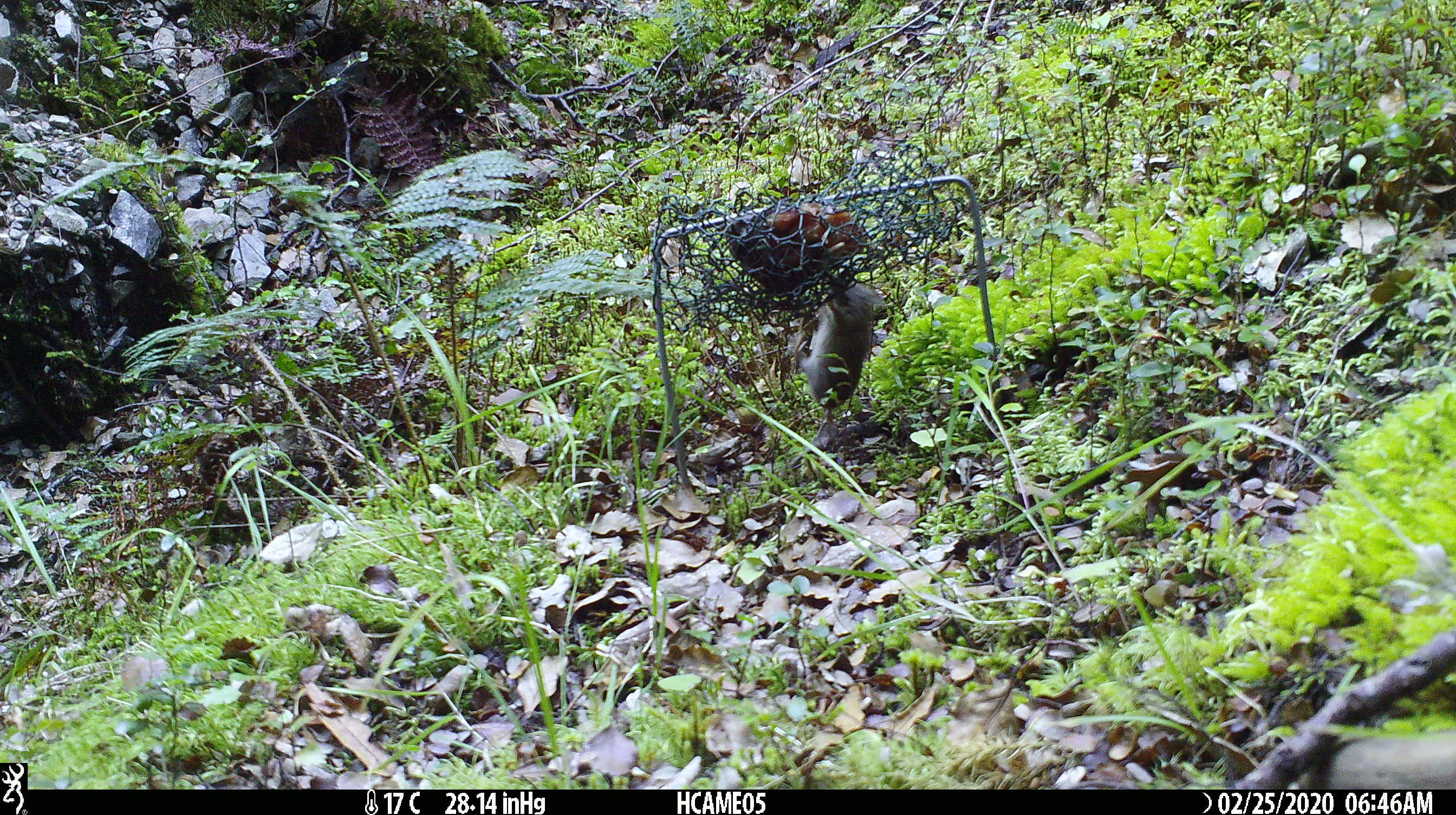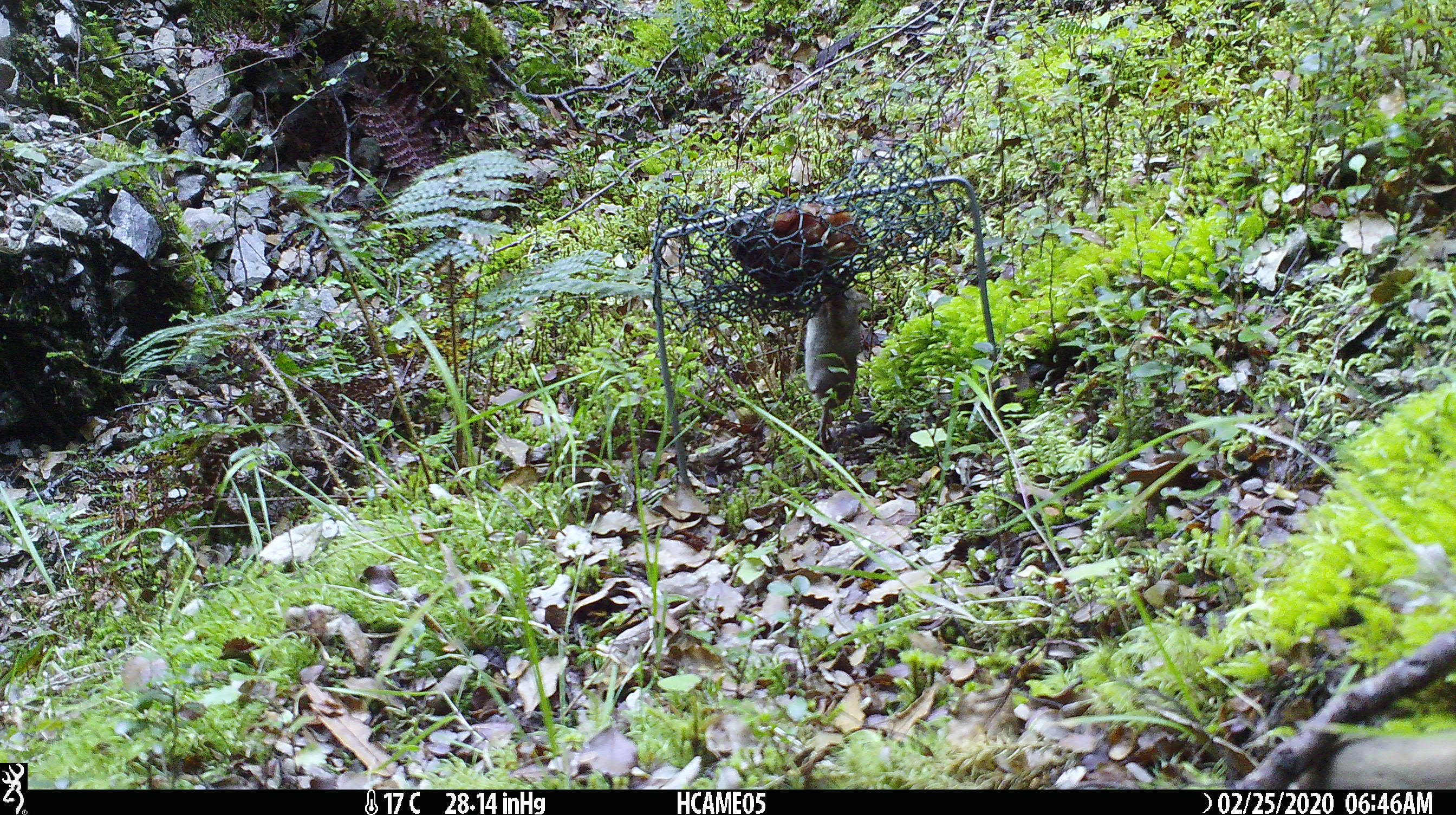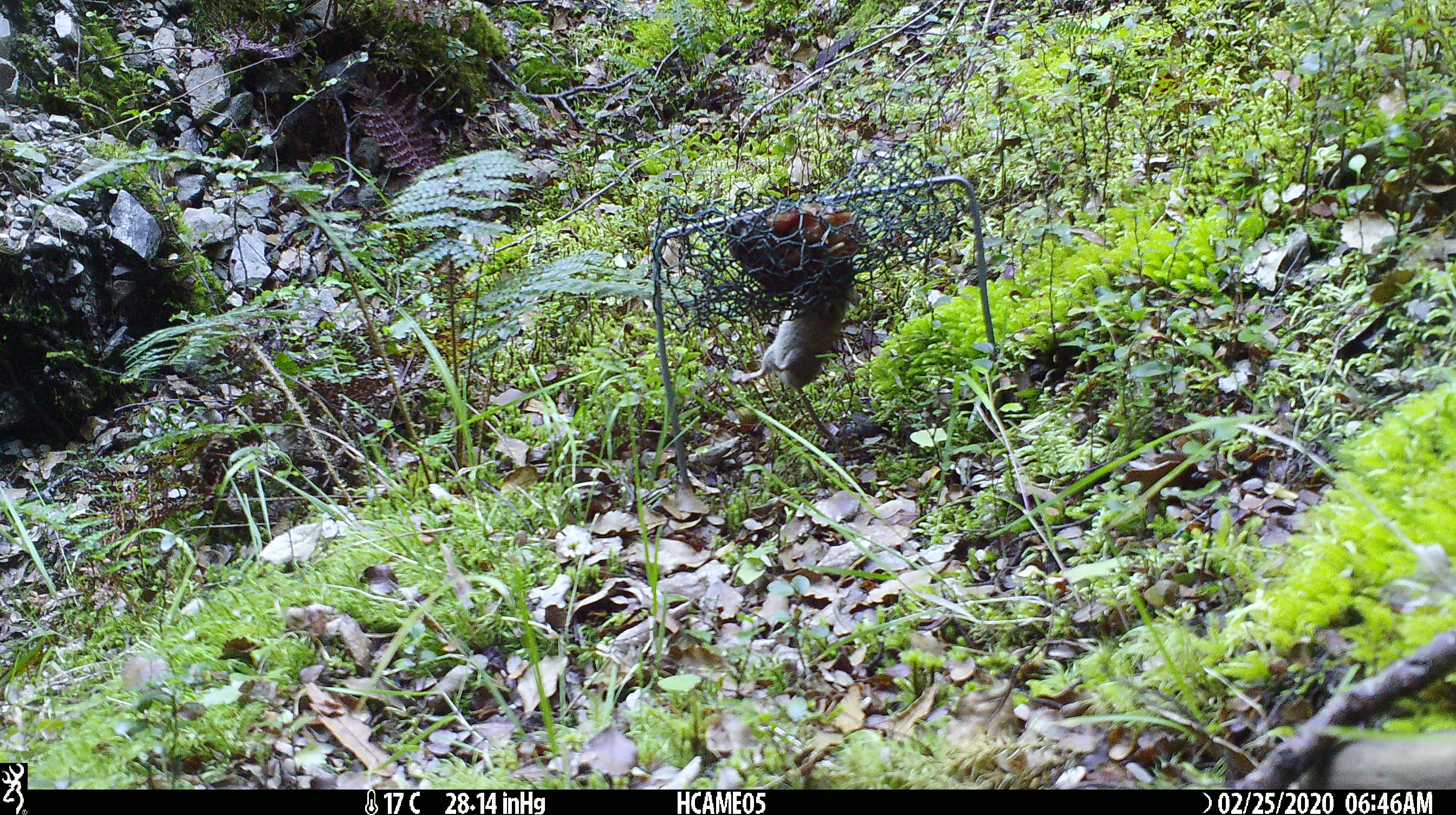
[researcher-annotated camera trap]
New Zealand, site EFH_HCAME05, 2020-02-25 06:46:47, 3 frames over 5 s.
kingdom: Animalia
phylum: Chordata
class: Mammalia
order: Rodentia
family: Muridae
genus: Mus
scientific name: Mus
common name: mouse